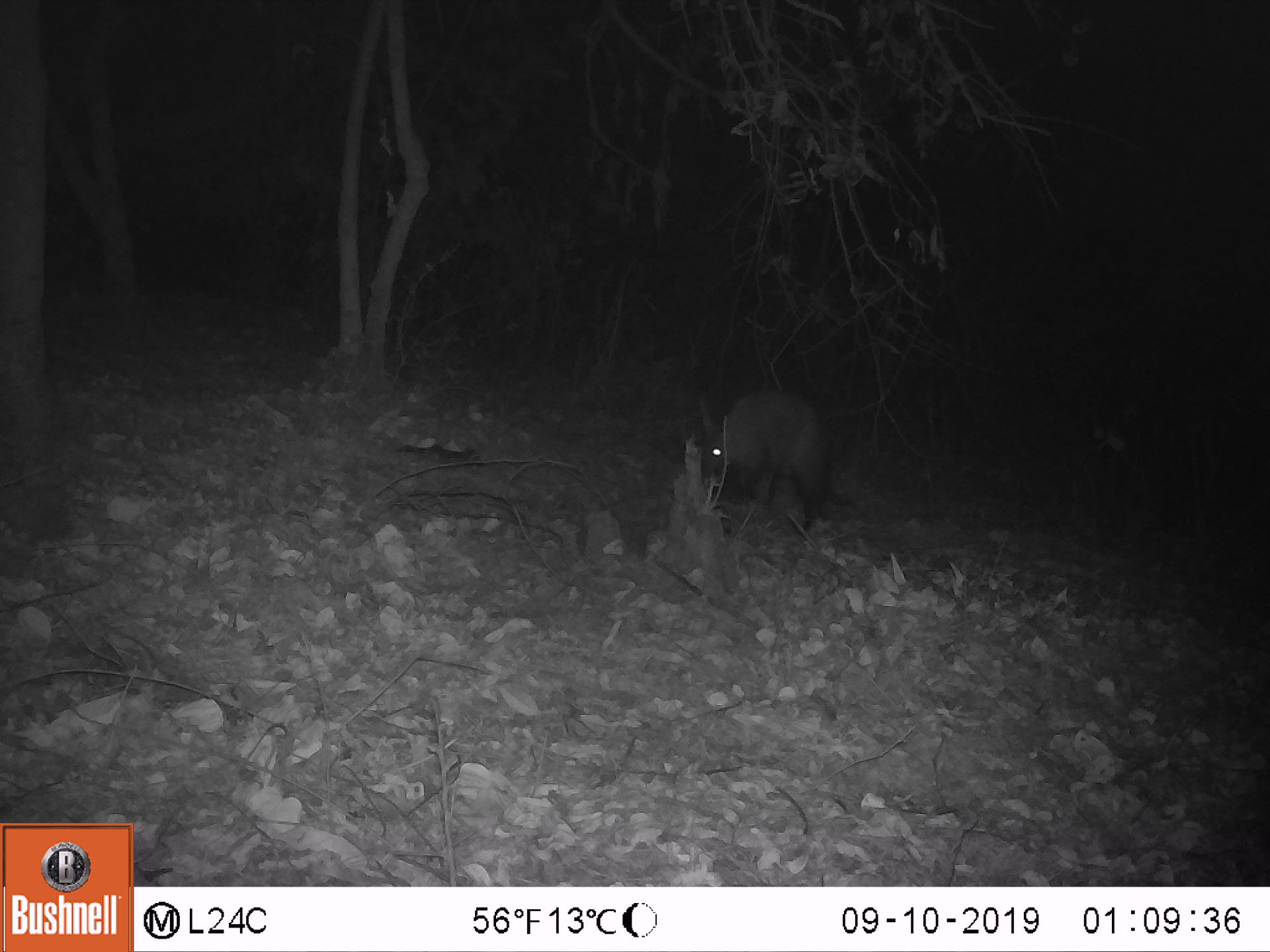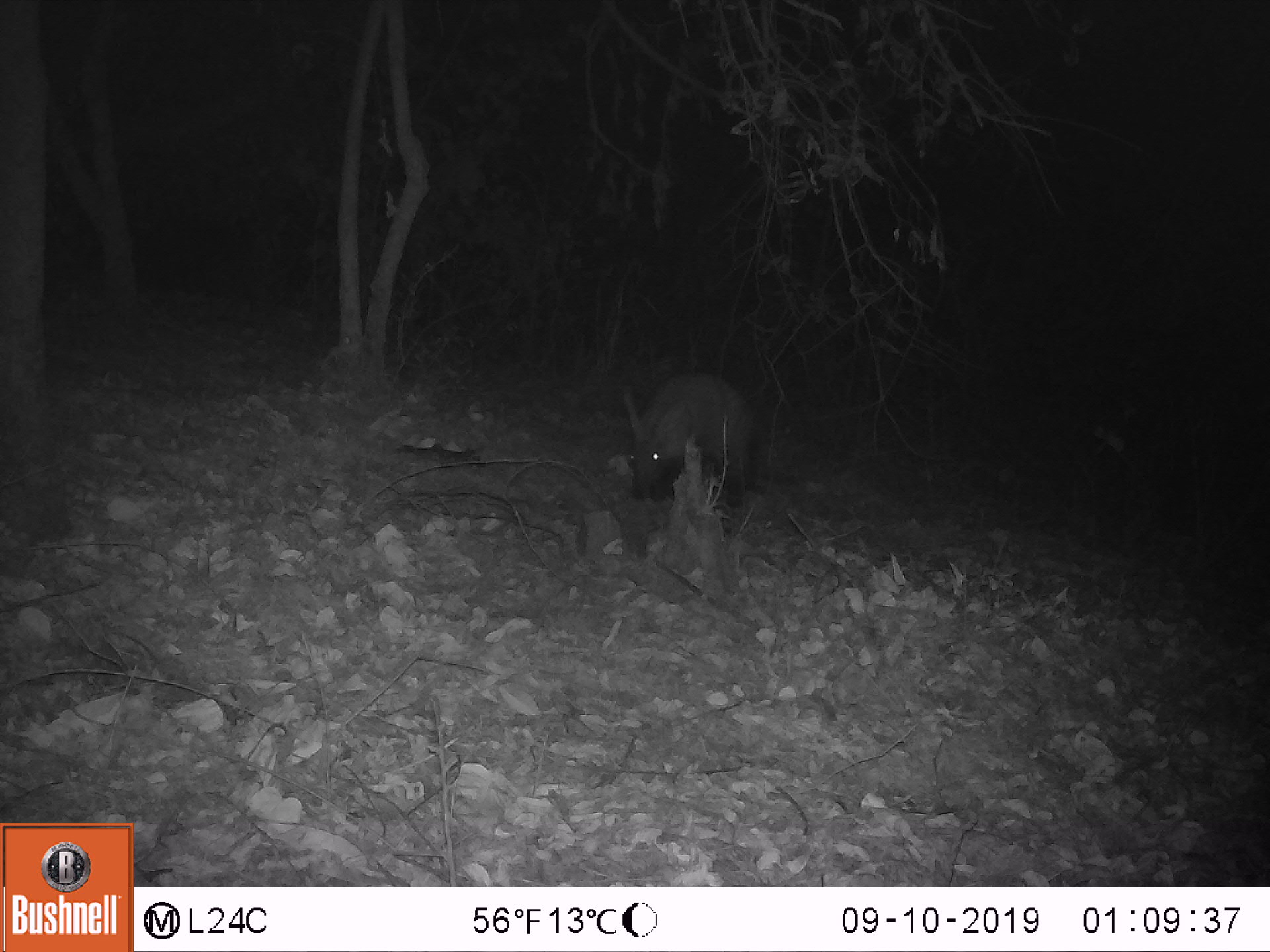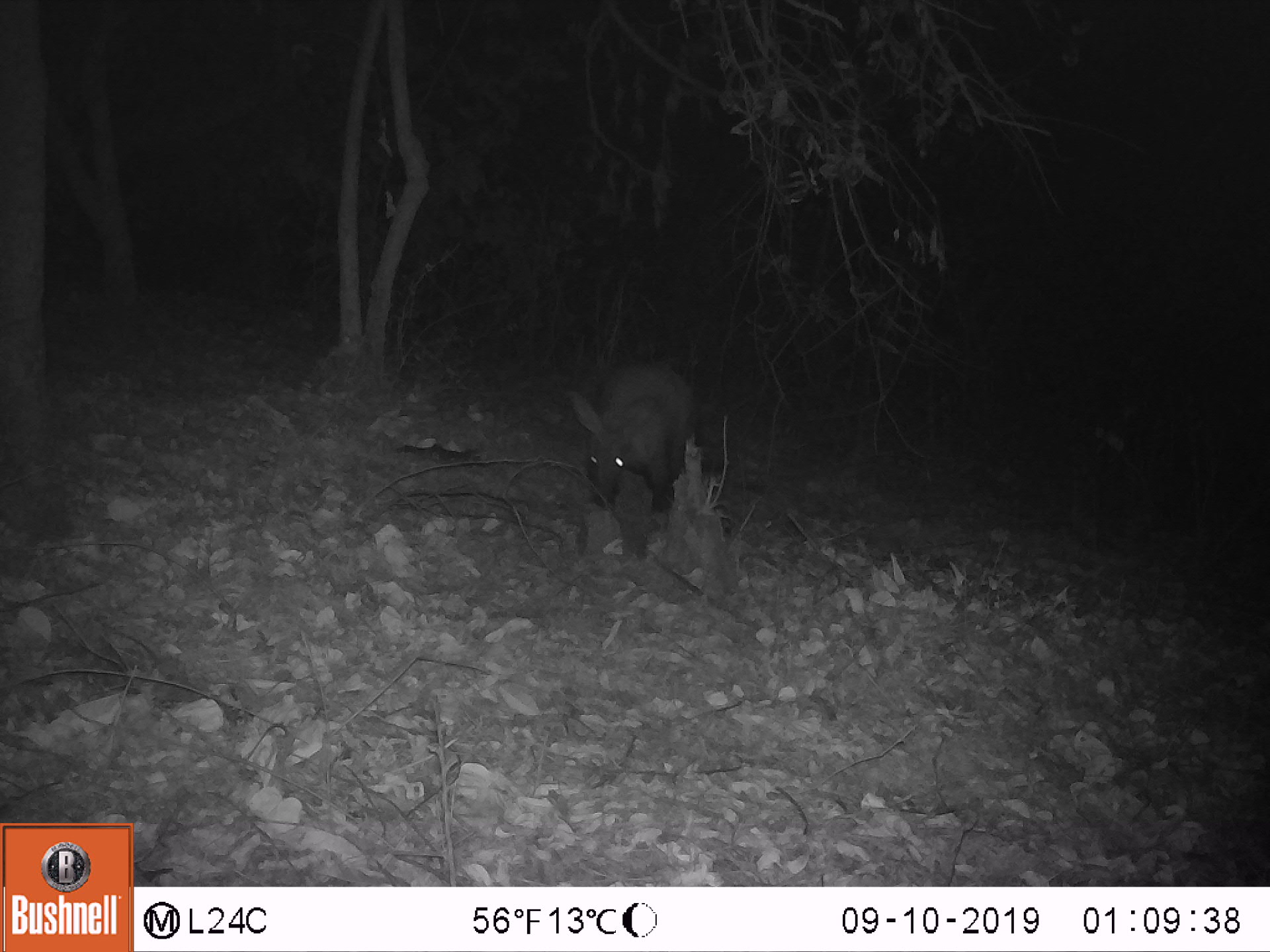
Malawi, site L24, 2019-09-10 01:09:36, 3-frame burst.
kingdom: Animalia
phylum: Chordata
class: Mammalia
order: Tubulidentata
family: Orycteropodidae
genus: Orycteropus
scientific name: Orycteropus afer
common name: aardvark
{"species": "aardvark (Orycteropus afer)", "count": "1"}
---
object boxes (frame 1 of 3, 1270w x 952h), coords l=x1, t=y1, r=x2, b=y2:
aardvark: l=700, t=382, r=845, b=529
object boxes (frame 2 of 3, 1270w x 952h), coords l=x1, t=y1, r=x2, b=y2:
aardvark: l=617, t=374, r=764, b=508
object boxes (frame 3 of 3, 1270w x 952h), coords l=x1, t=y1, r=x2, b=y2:
aardvark: l=563, t=360, r=723, b=532